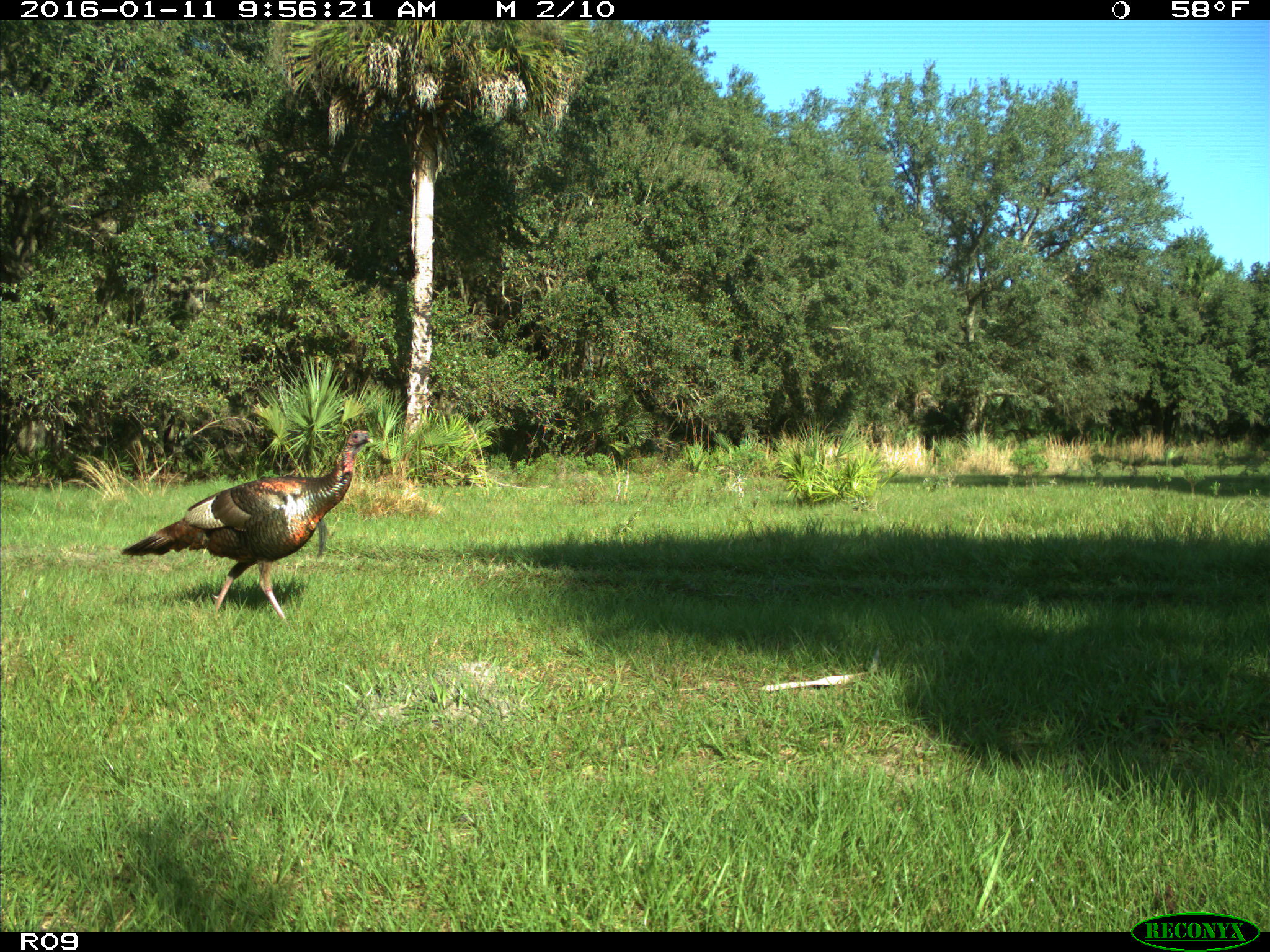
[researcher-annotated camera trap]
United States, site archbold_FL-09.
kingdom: Animalia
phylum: Chordata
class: Aves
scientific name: Aves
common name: birds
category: unidentified bird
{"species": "unidentified bird (birds) (Aves)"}